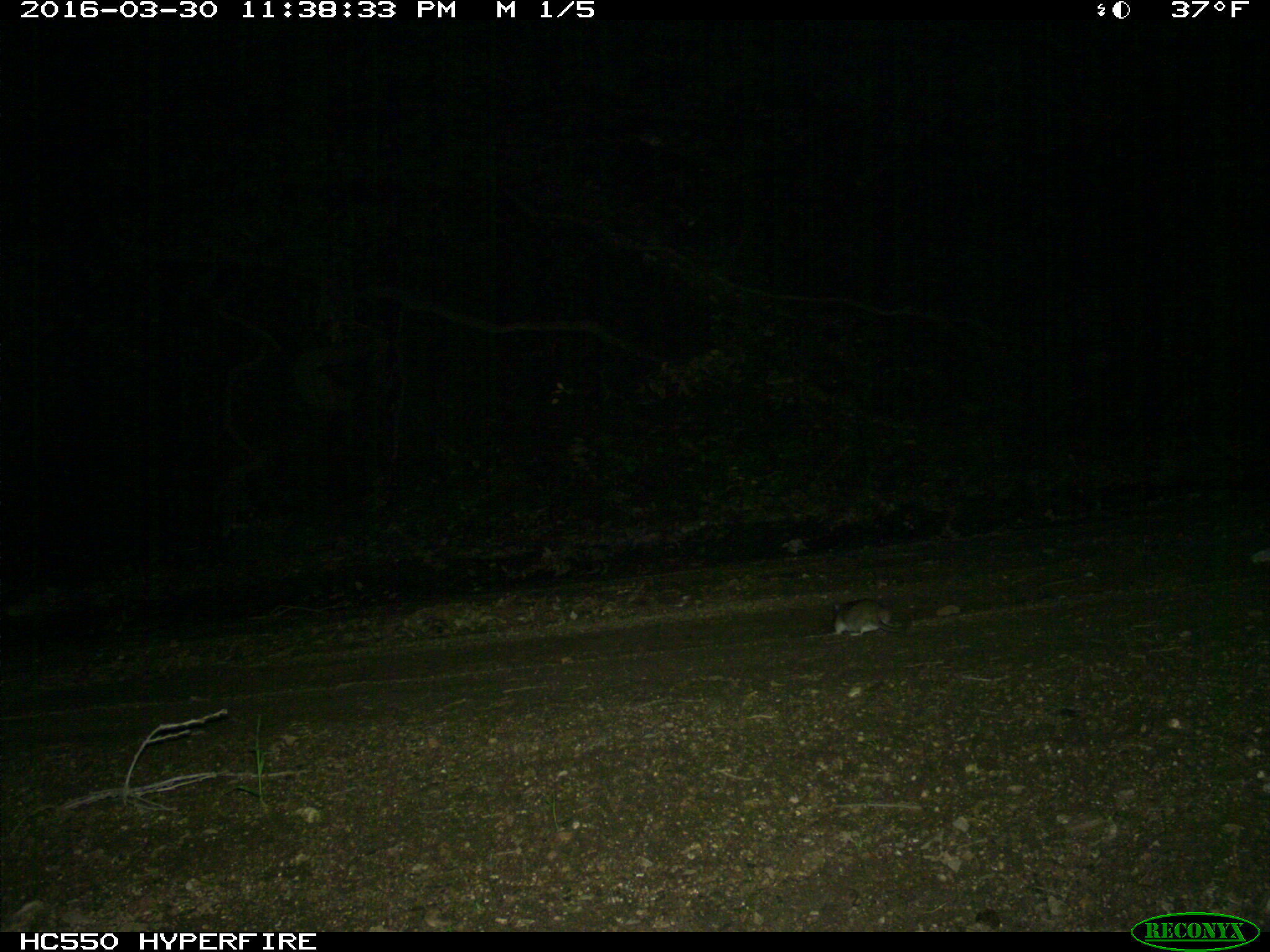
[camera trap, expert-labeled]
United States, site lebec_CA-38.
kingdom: Animalia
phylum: Chordata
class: Mammalia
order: Rodentia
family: Cricetidae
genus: Neotoma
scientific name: Neotoma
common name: pack rat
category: unidentified pack rat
Unidentified pack rat (pack rat) (Neotoma).